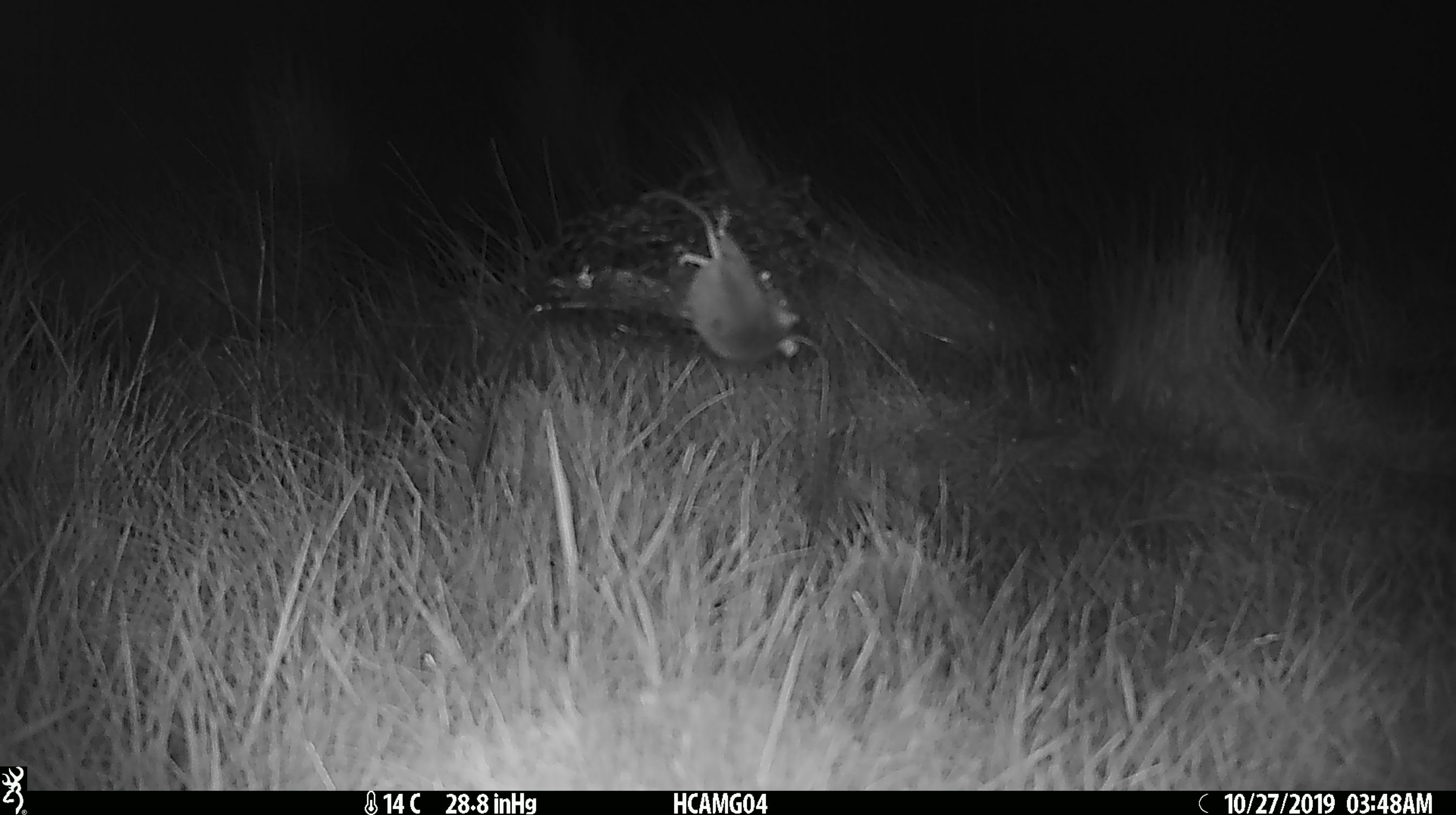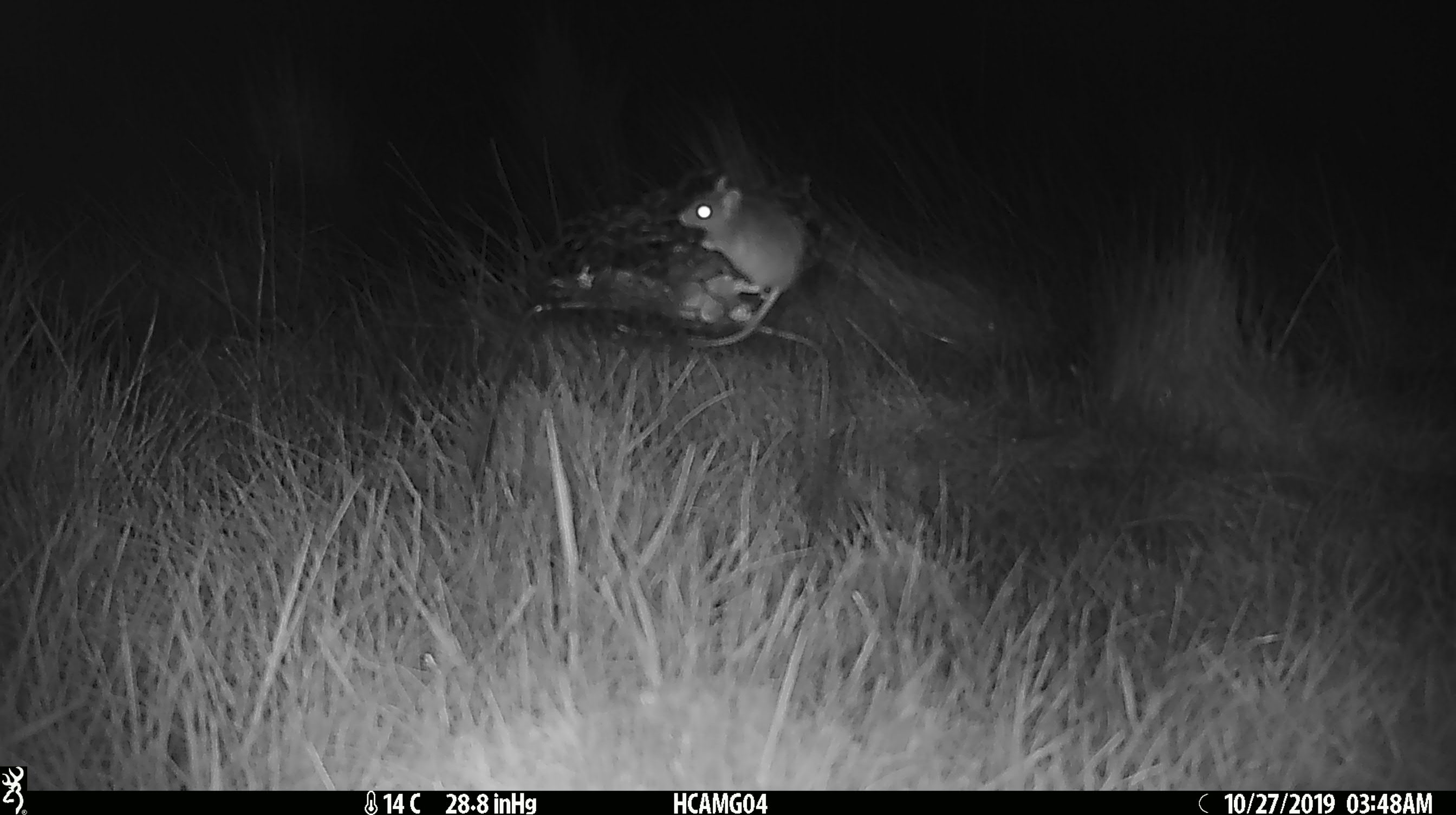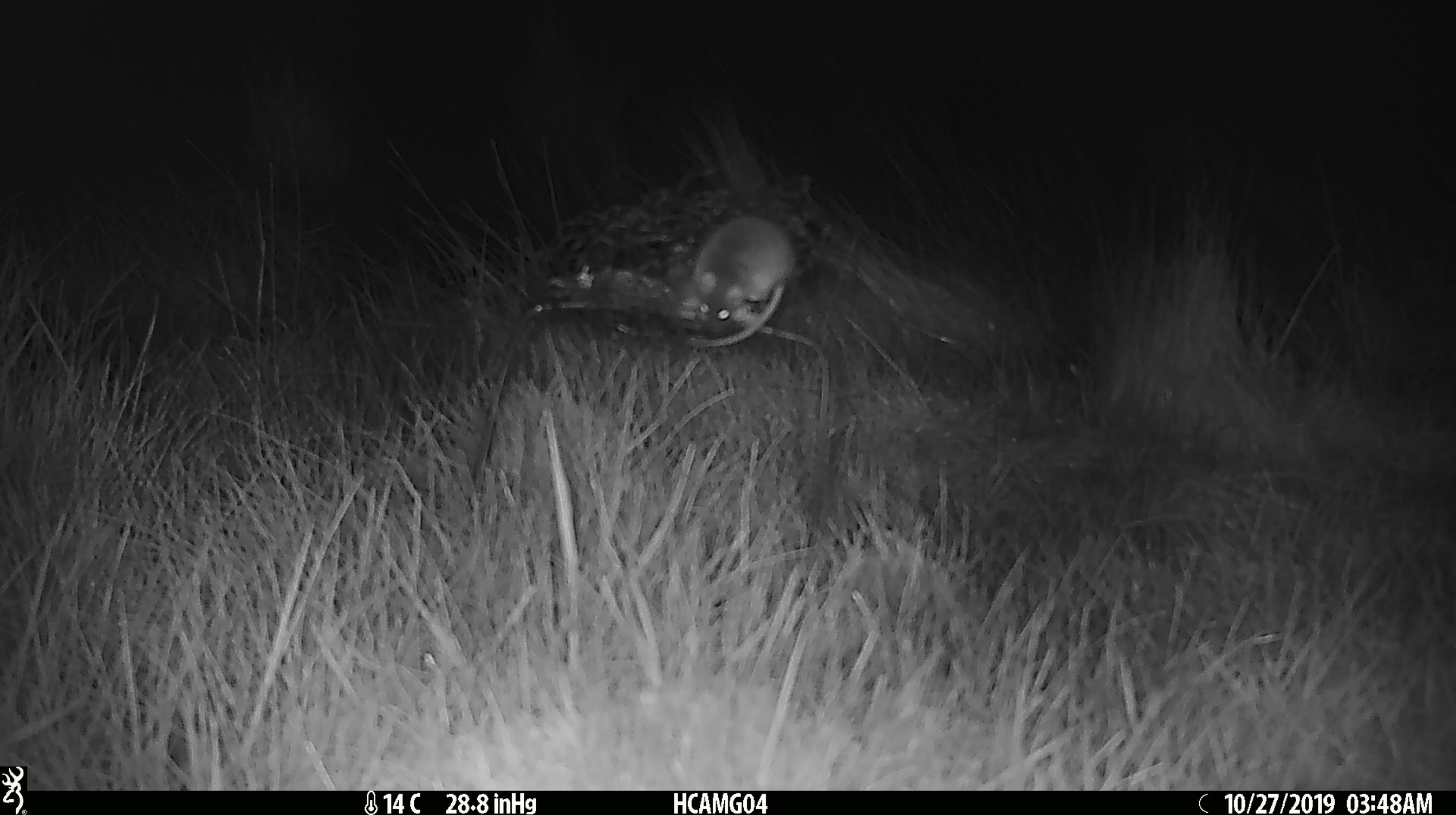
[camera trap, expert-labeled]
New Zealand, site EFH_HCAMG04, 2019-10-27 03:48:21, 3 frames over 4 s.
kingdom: Animalia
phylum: Chordata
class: Mammalia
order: Rodentia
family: Muridae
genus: Mus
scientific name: Mus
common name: mouse